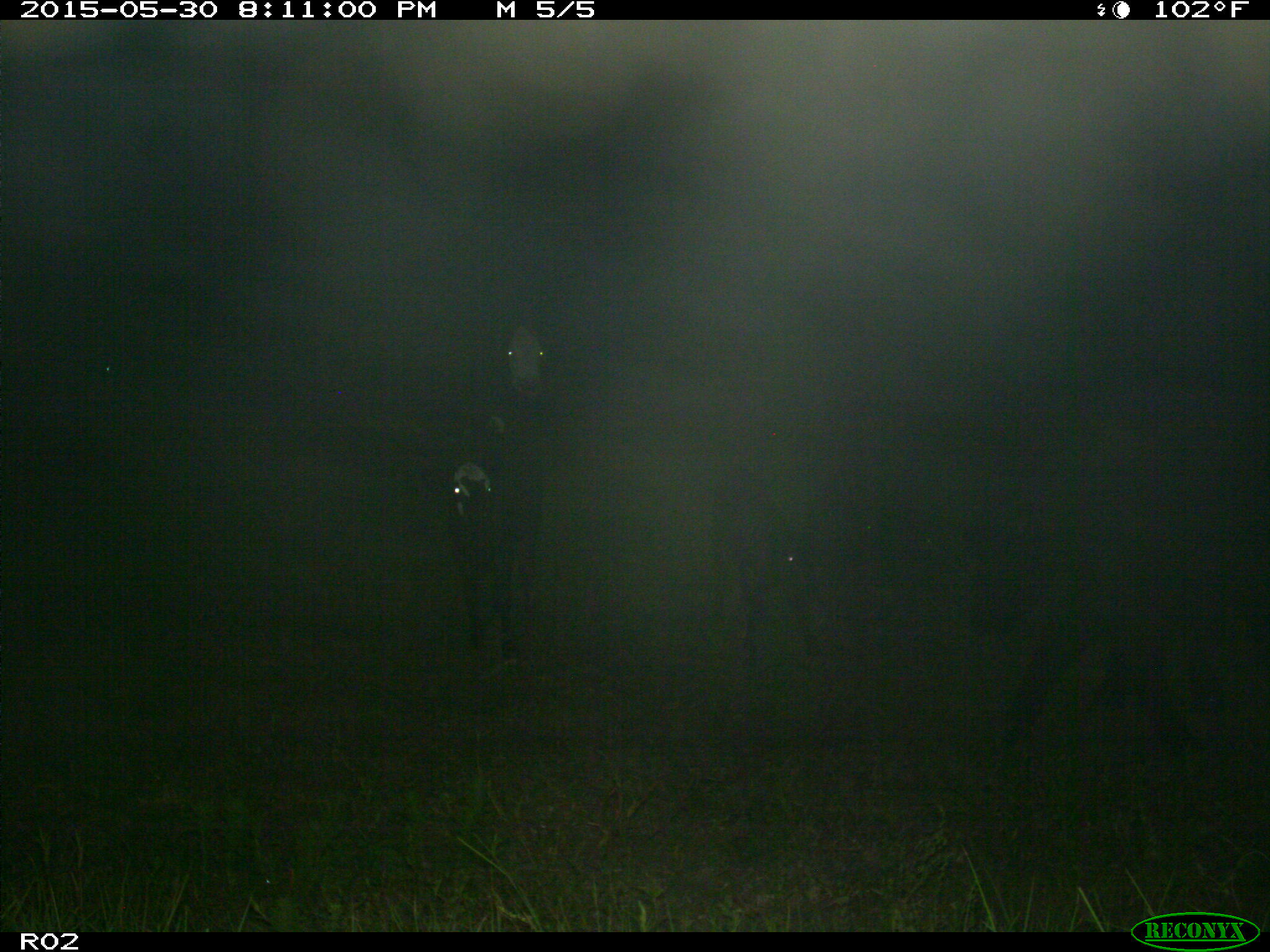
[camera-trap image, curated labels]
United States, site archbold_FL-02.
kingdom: Animalia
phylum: Chordata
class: Mammalia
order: Artiodactyla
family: Bovidae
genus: Bos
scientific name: Bos taurus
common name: domestic cow